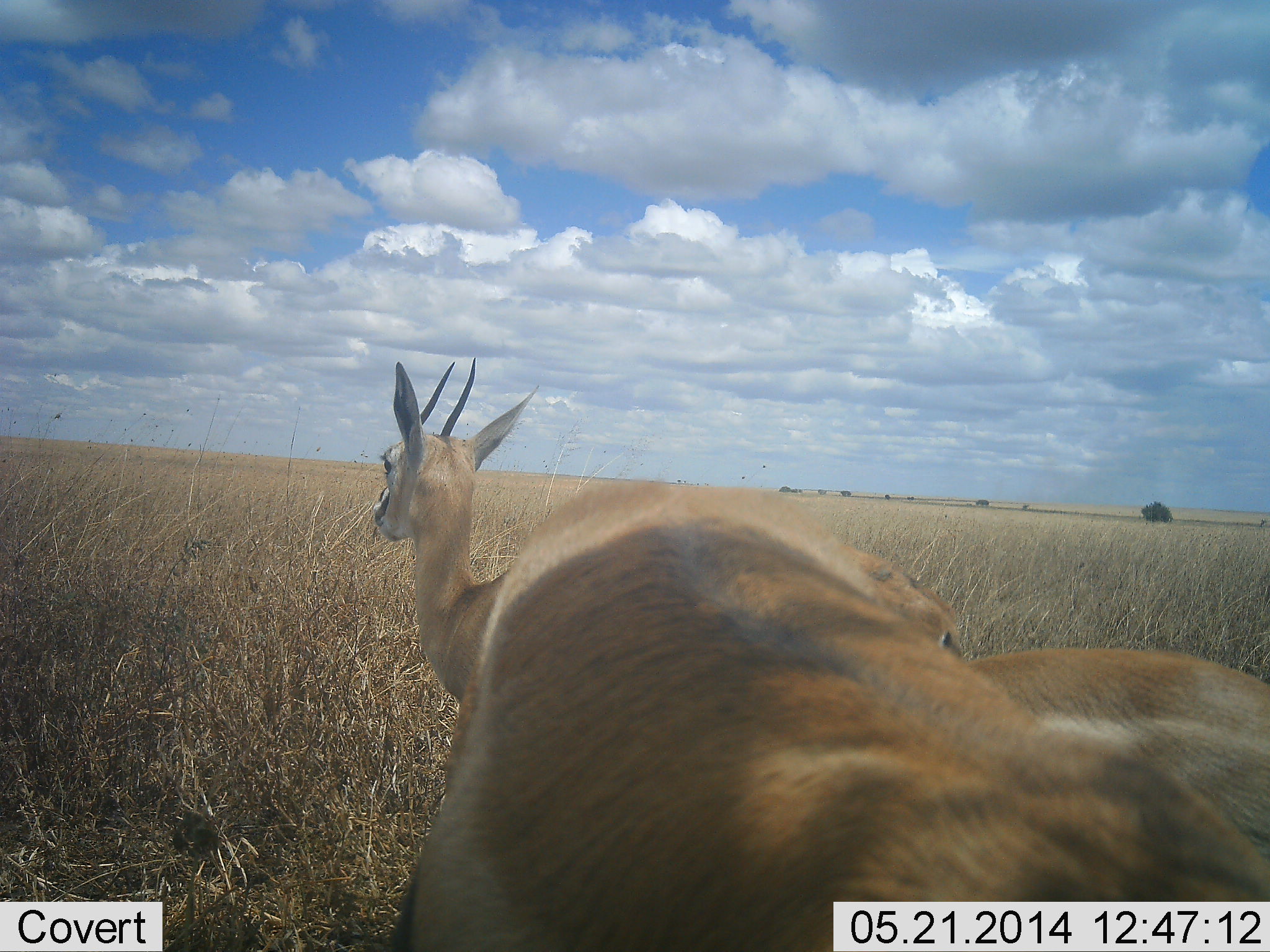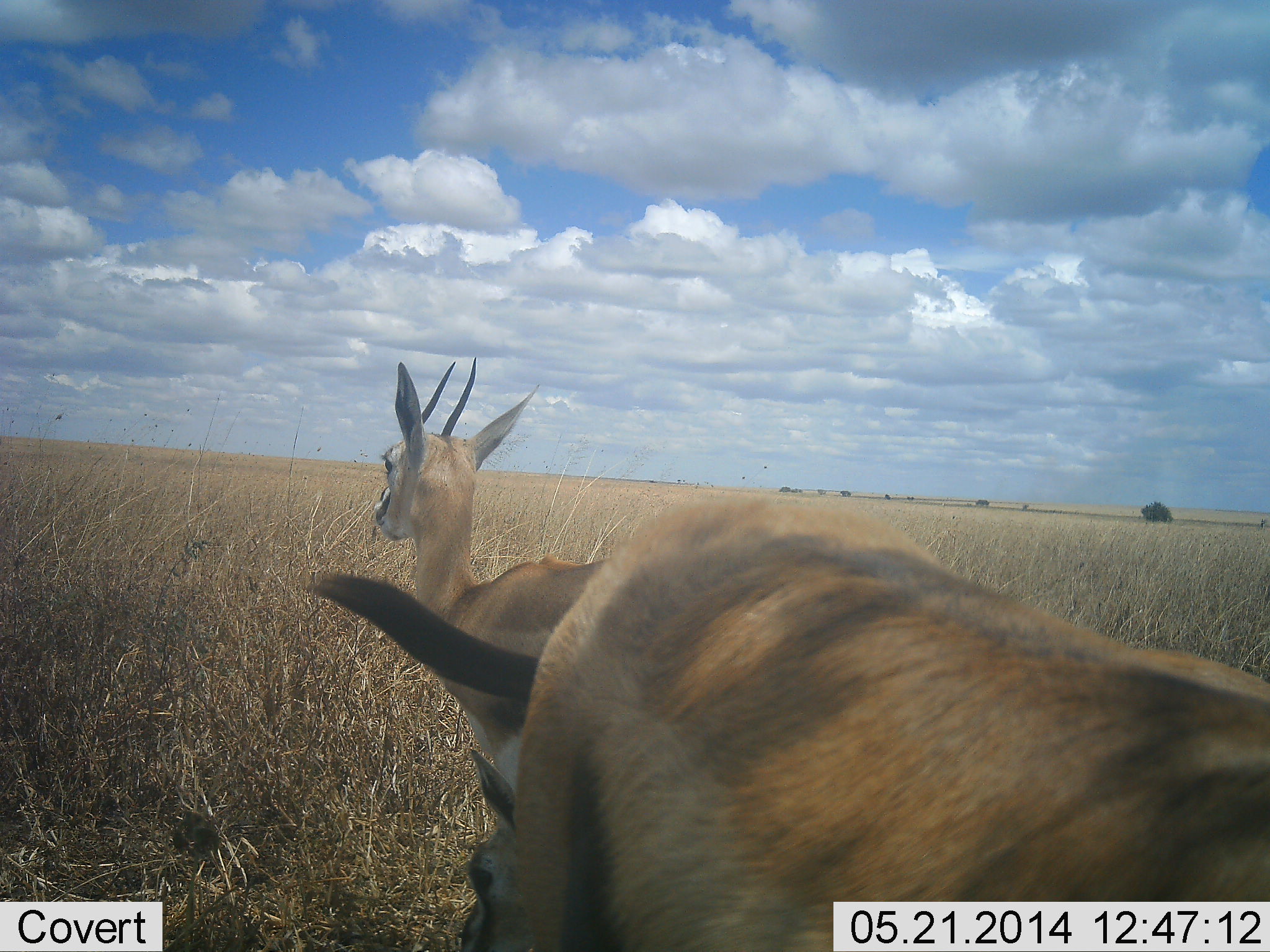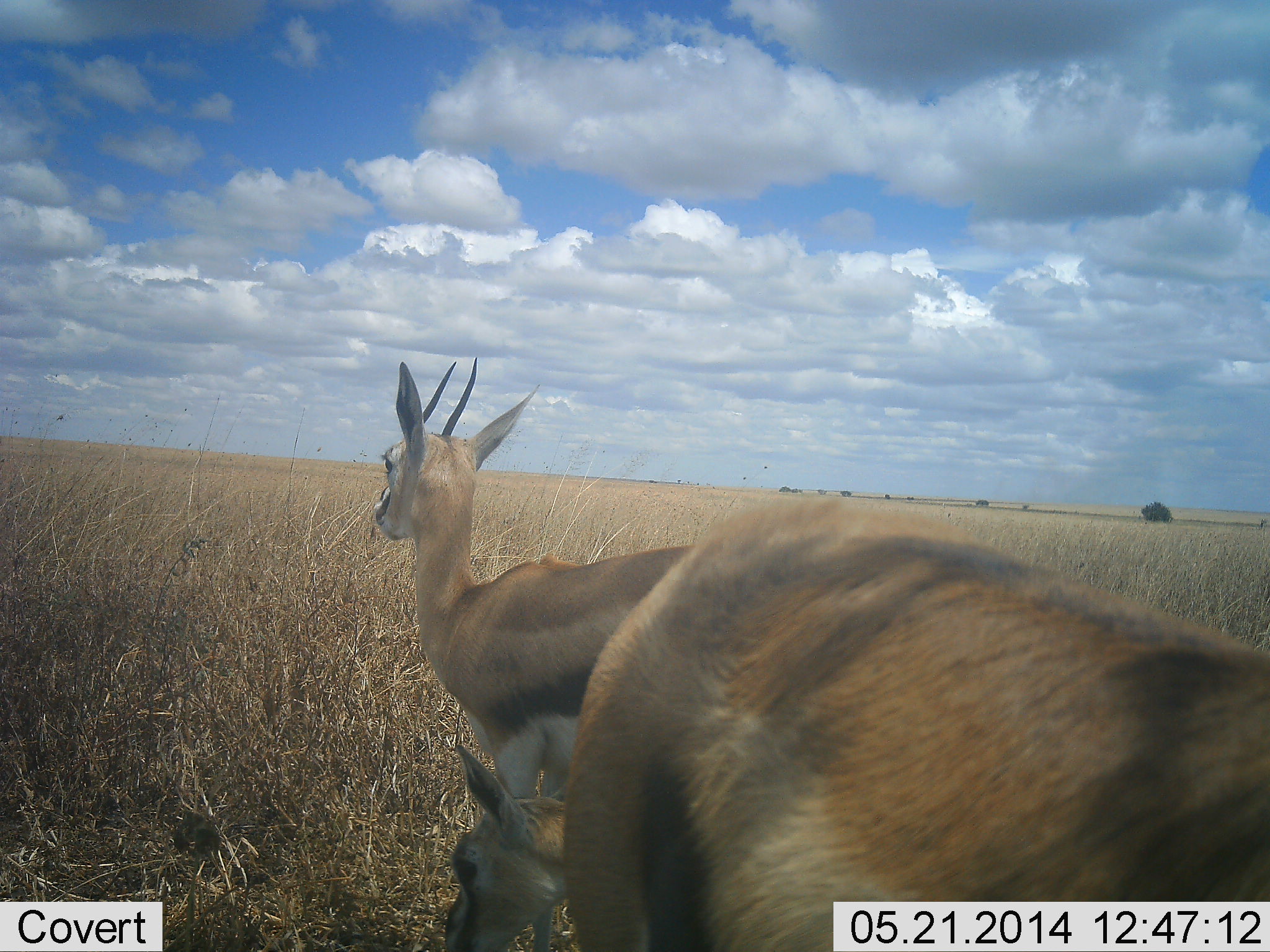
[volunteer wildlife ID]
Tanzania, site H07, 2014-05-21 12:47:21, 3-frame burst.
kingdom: Animalia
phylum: Chordata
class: Mammalia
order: Artiodactyla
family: Bovidae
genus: Eudorcas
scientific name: Eudorcas thomsonii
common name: thomson's gazelle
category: gazellethomsons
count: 2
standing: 70%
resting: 0%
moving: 50%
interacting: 10%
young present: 10%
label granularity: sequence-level